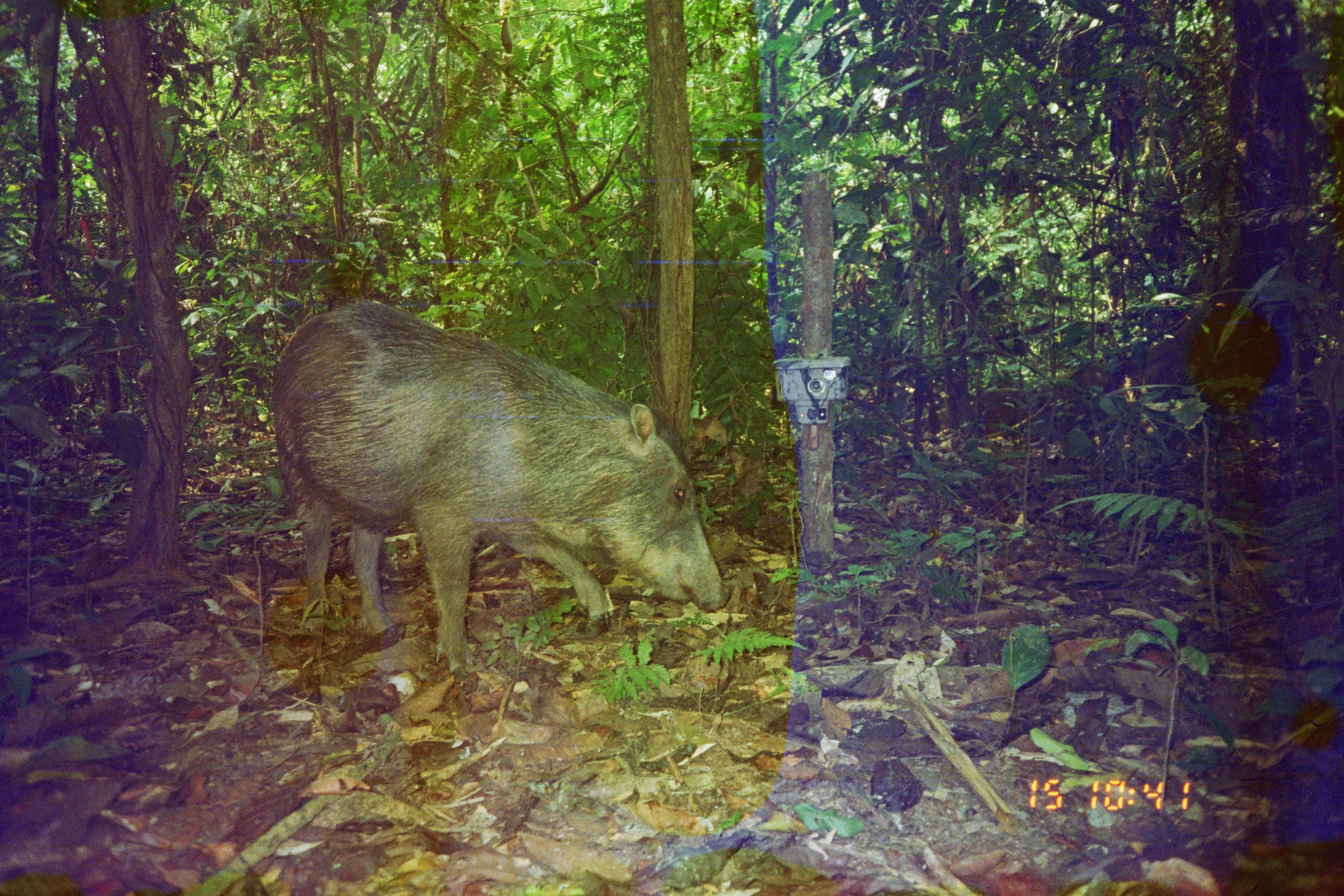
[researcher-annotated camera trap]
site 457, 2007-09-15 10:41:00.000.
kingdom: Animalia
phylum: Chordata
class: Mammalia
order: Artiodactyla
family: Tayassuidae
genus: Tayassu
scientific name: Tayassu pecari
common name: white-lipped peccary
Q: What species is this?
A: Tayassu pecari (white-lipped peccary).